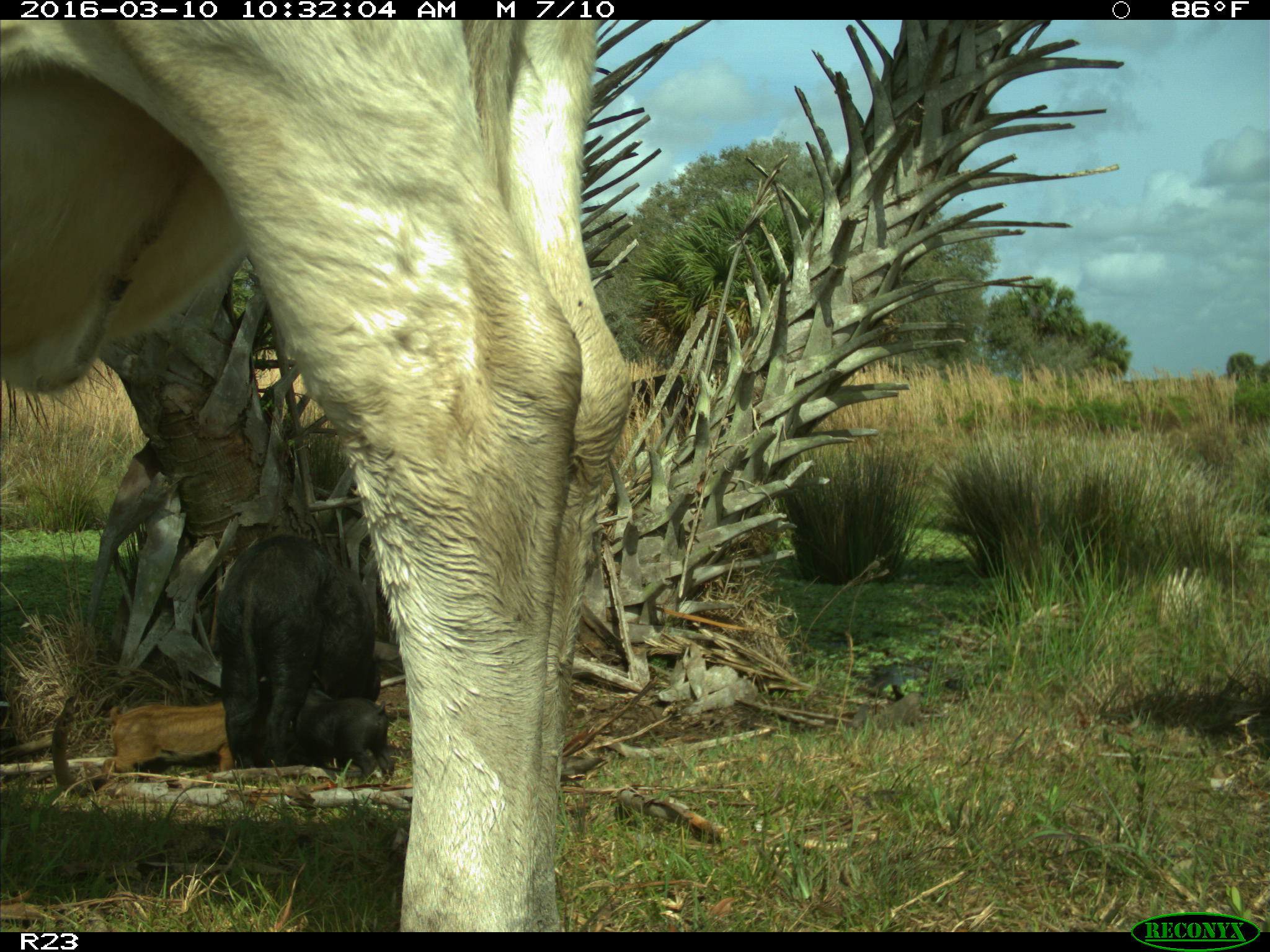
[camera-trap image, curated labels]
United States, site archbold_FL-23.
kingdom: Animalia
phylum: Chordata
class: Mammalia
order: Artiodactyla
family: Suidae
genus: Sus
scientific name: Sus scrofa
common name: wild boar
Sus scrofa (wild boar).